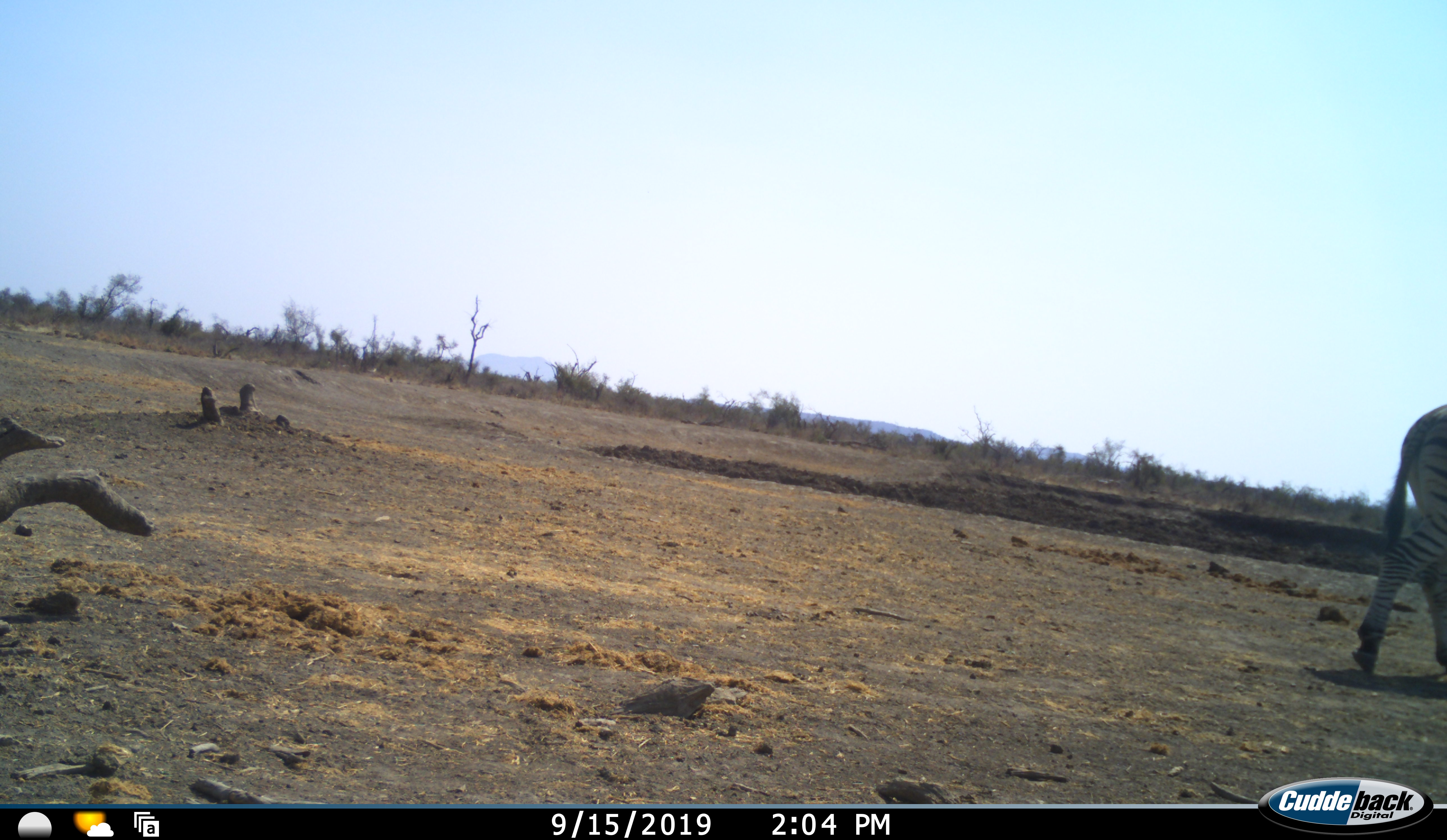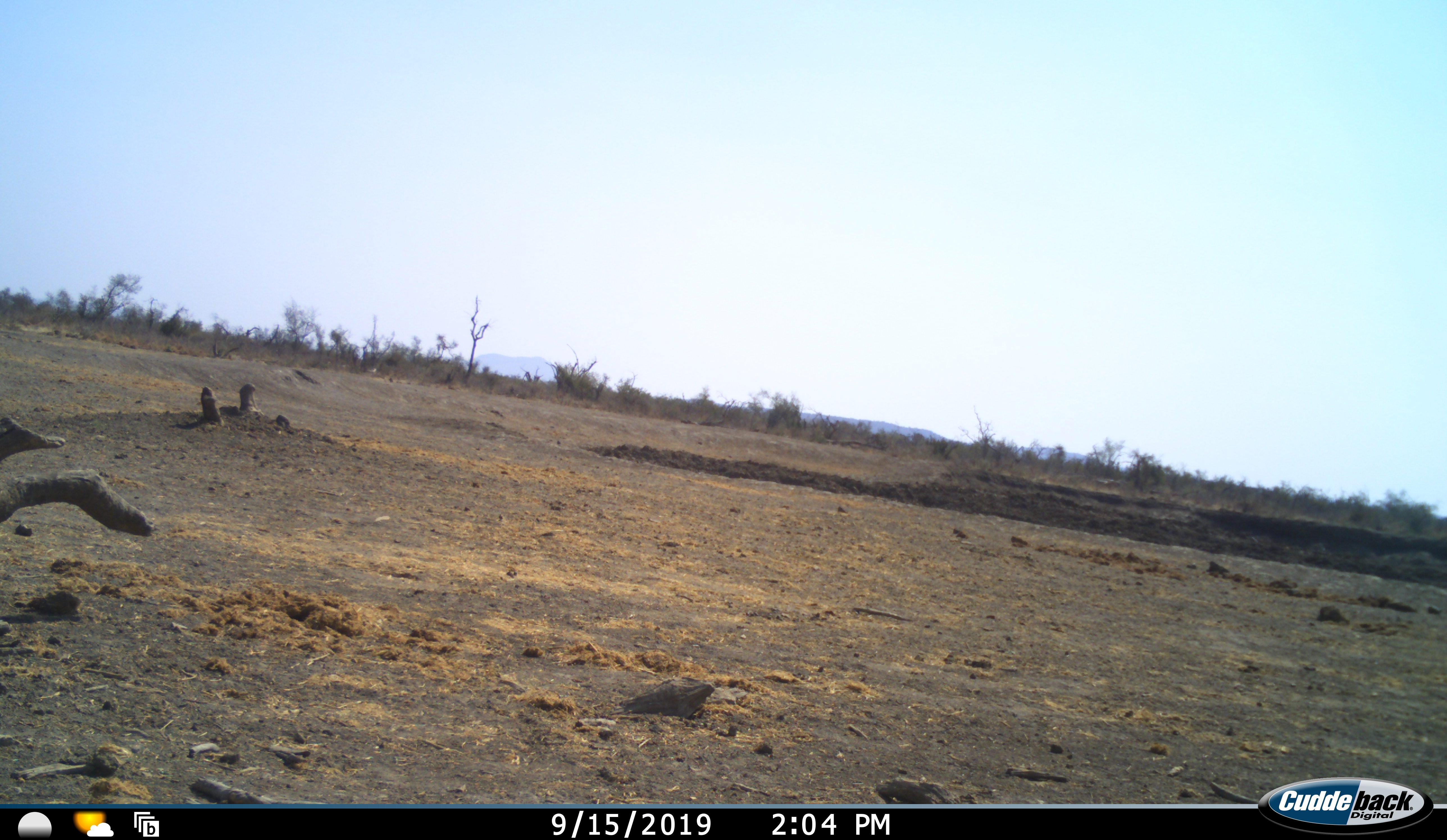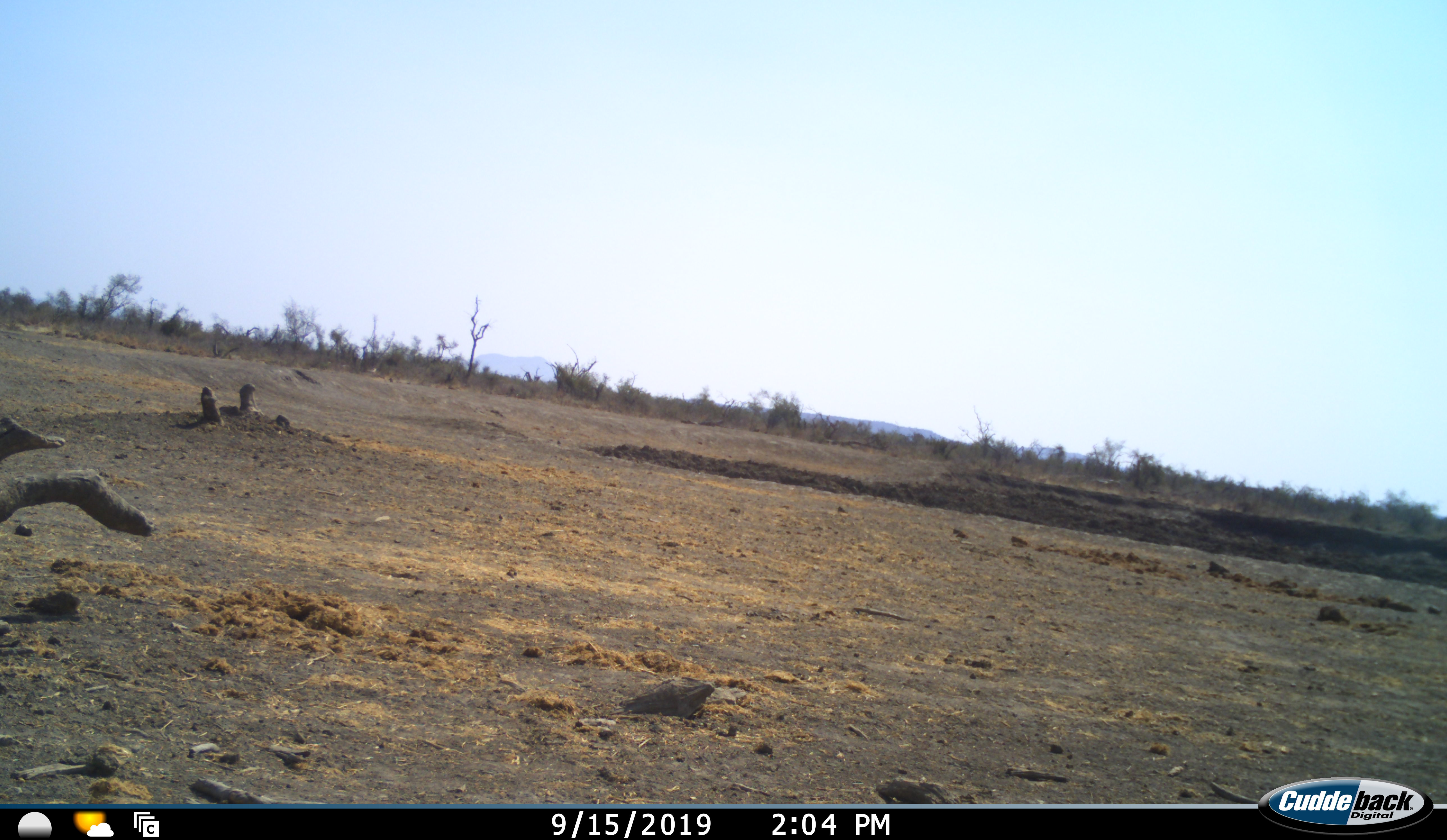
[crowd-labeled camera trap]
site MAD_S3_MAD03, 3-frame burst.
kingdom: Animalia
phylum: Chordata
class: Mammalia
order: Perissodactyla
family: Equidae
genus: Equus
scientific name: Equus quagga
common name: plains zebra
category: zebraplains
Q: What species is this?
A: Zebraplains (plains zebra) (Equus quagga).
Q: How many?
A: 1.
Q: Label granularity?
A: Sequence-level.